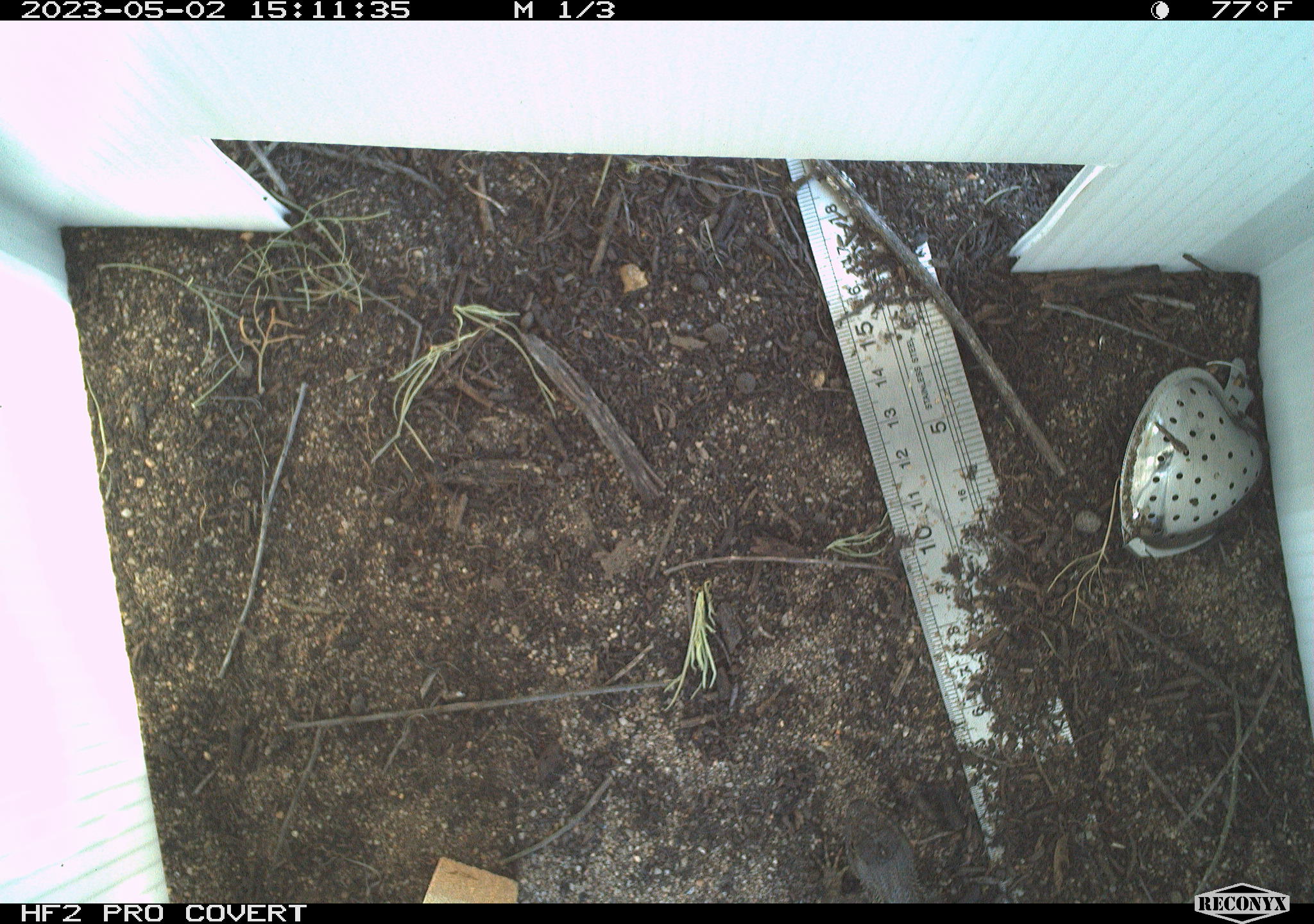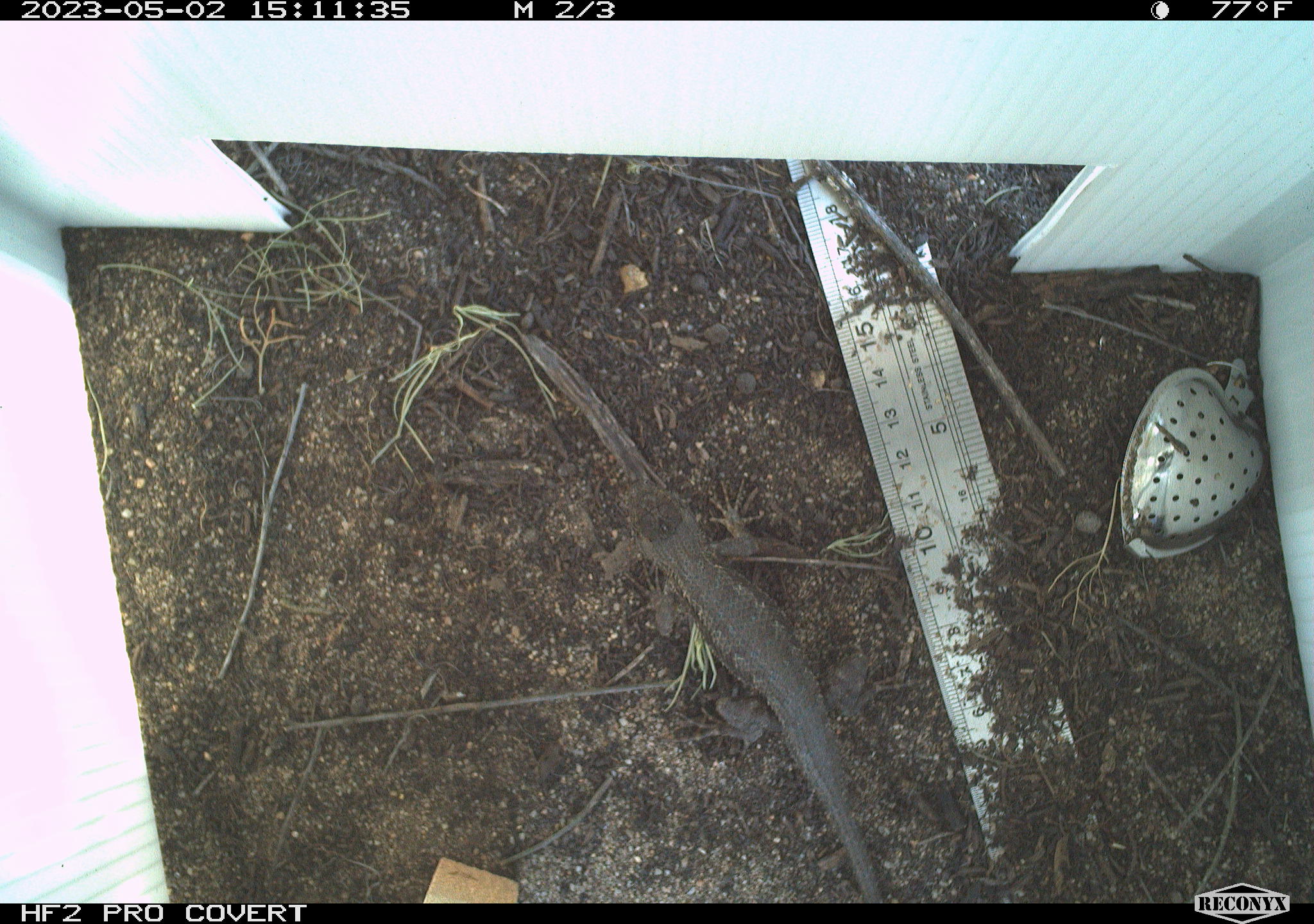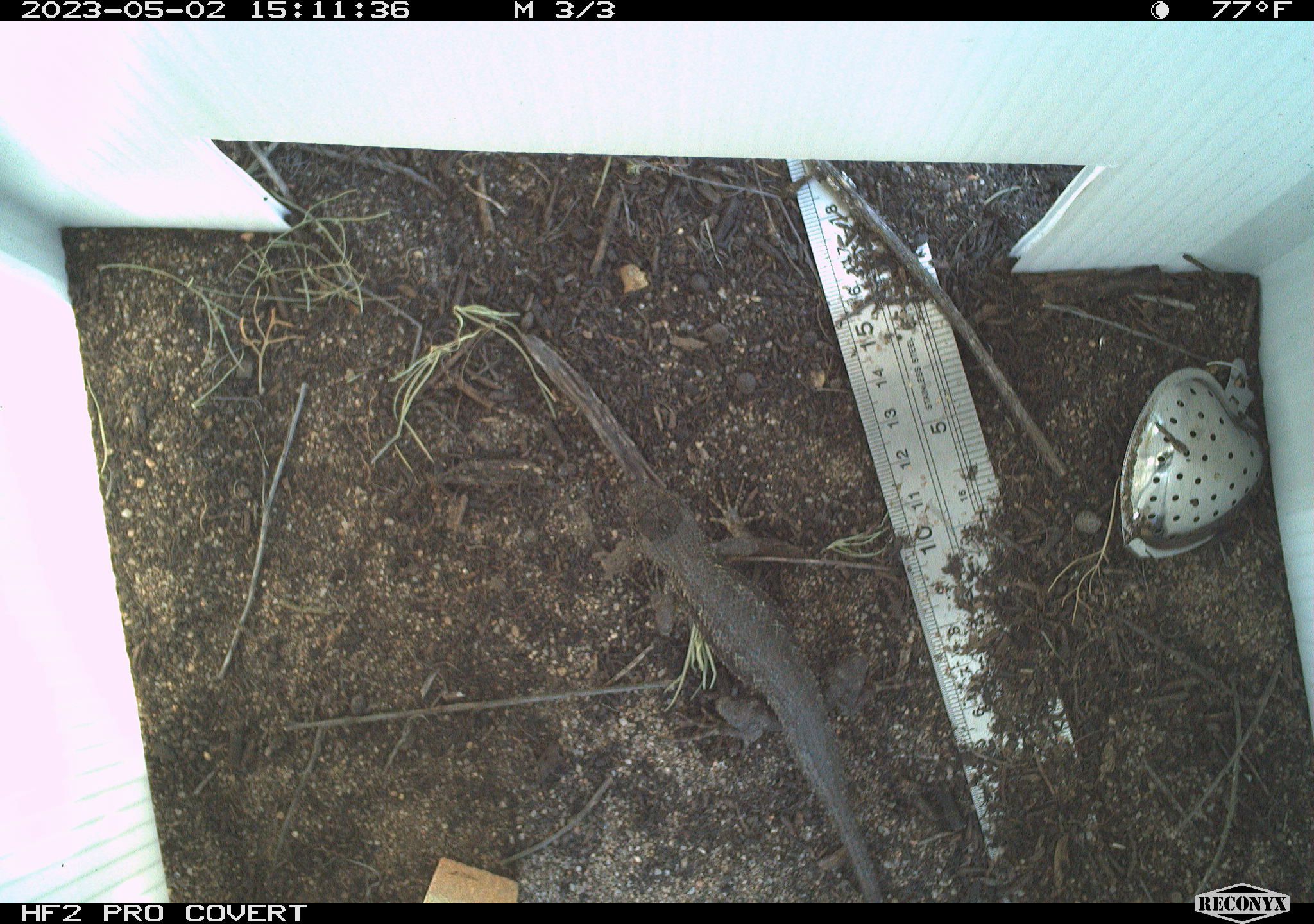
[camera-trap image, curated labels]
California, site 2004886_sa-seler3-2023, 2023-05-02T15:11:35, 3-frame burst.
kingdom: Animalia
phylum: Chordata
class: Reptilia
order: Squamata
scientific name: Squamata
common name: lizards and snakes